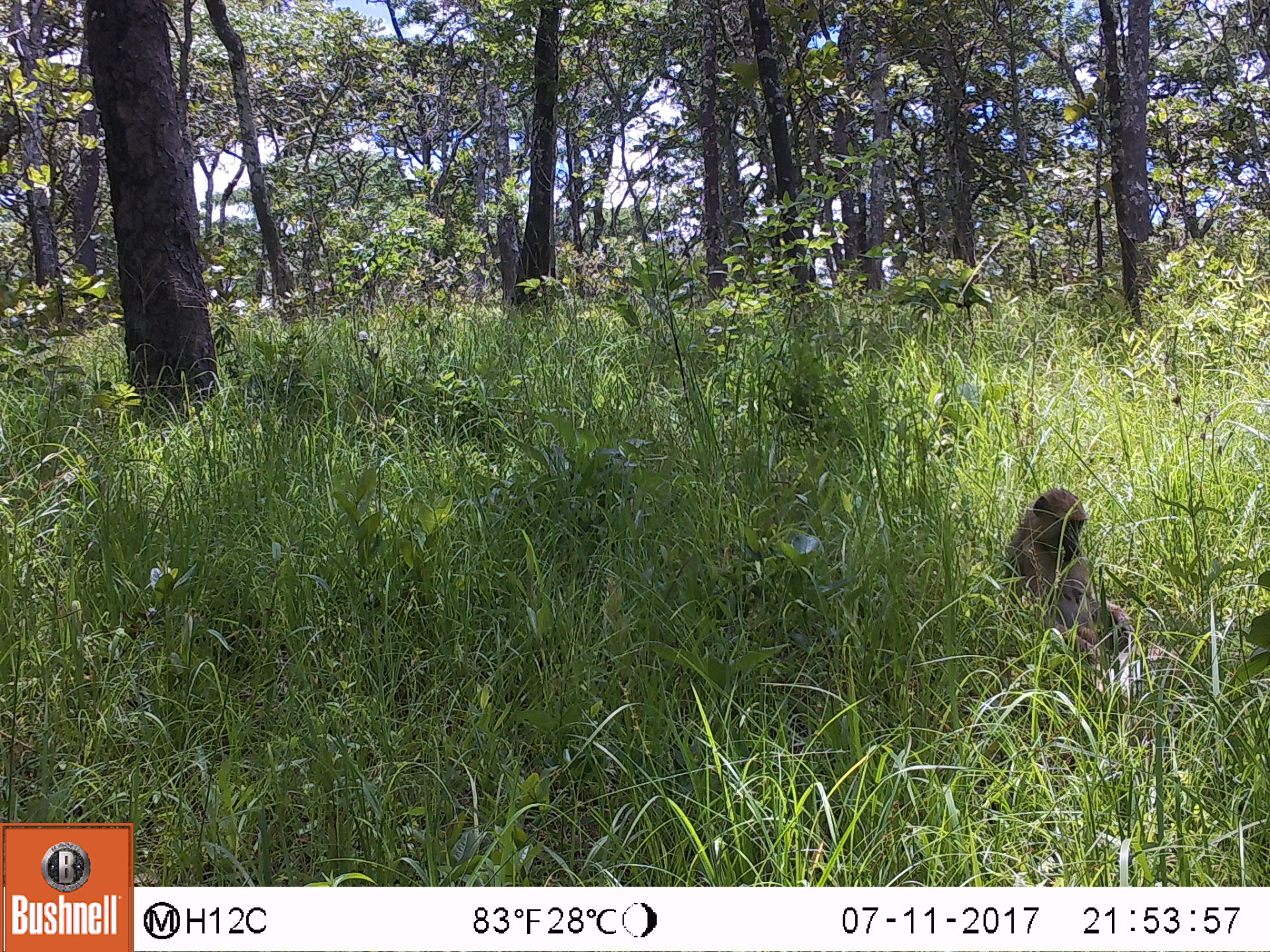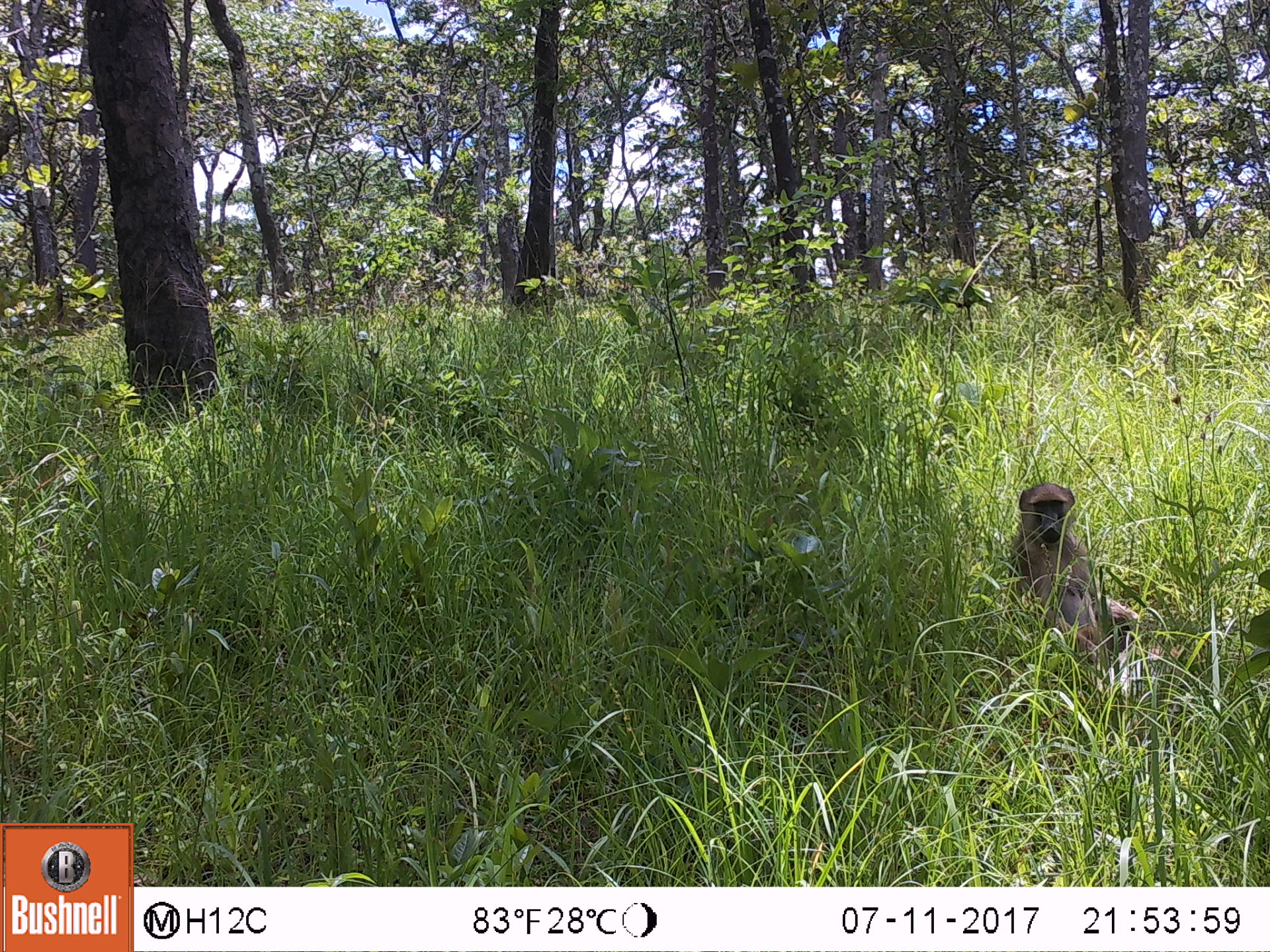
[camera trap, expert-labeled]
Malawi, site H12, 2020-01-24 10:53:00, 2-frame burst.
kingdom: Animalia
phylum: Chordata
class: Mammalia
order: Primates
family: Cercopithecidae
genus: Papio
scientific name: Papio cynocephalus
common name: yellow baboon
Yellow baboon (Papio cynocephalus), count 1.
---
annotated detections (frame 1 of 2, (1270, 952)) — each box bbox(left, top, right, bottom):
yellow baboon: bbox(1002, 476, 1142, 678)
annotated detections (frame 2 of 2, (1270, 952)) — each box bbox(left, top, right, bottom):
yellow baboon: bbox(1008, 475, 1106, 651)